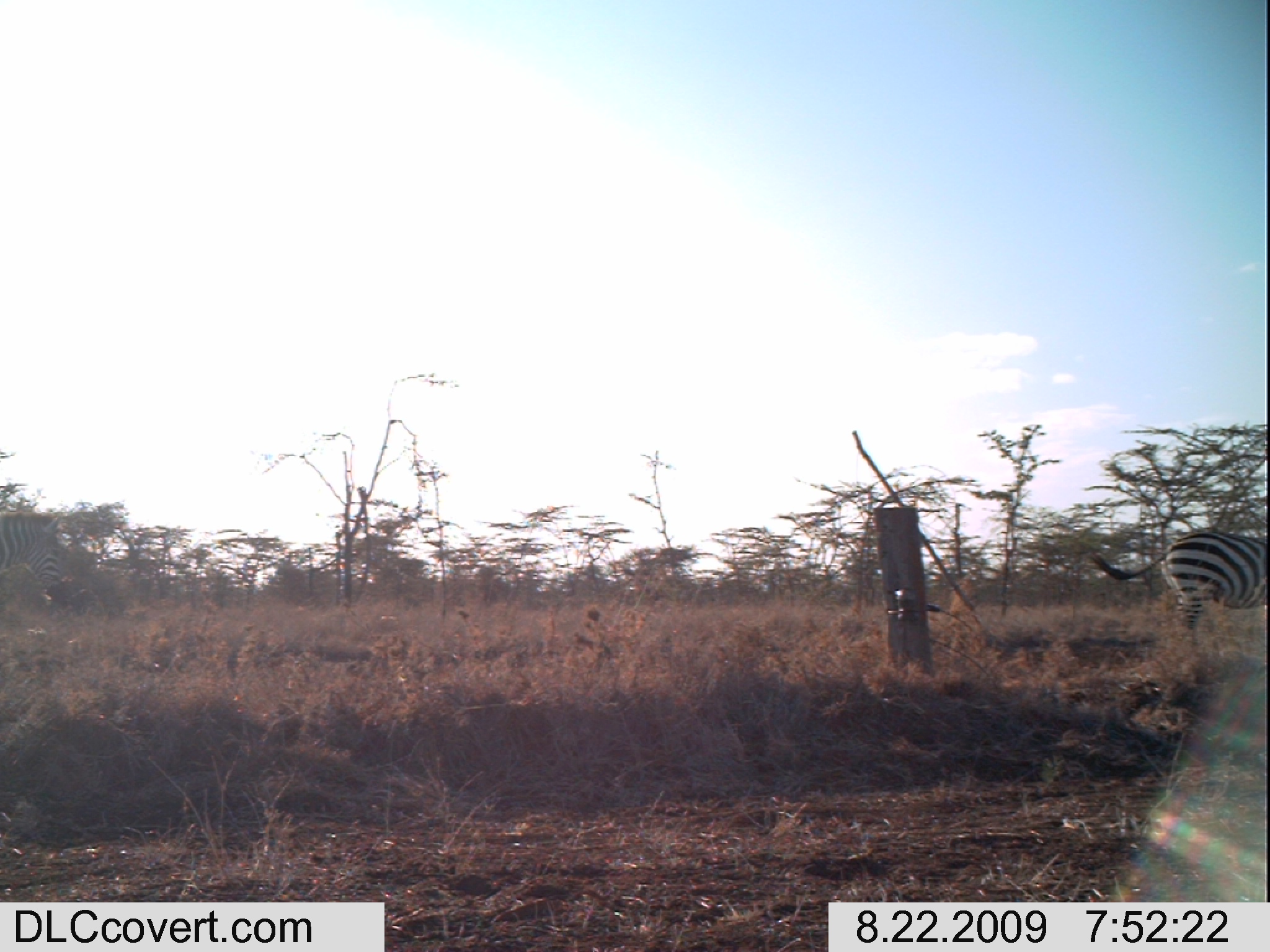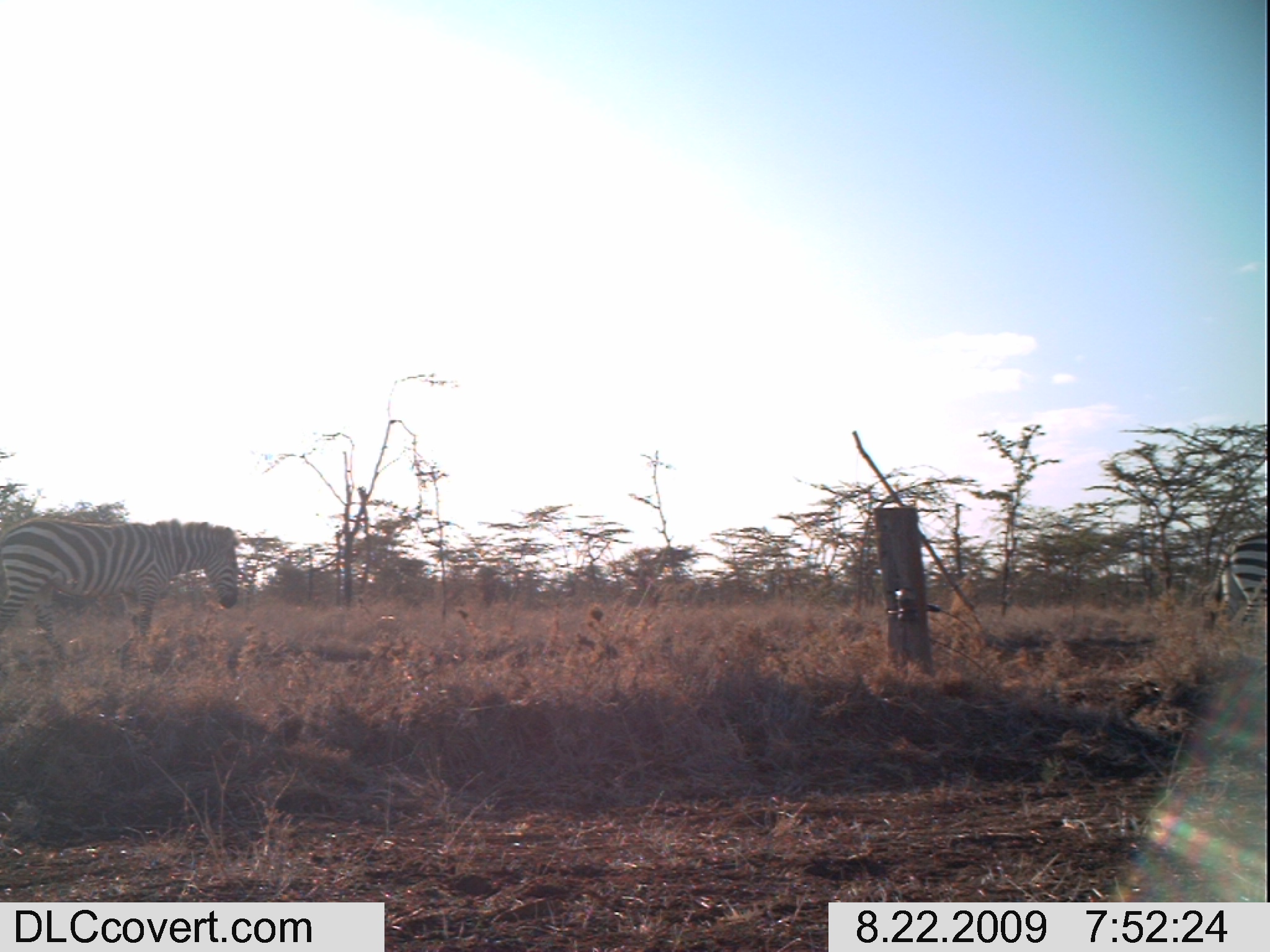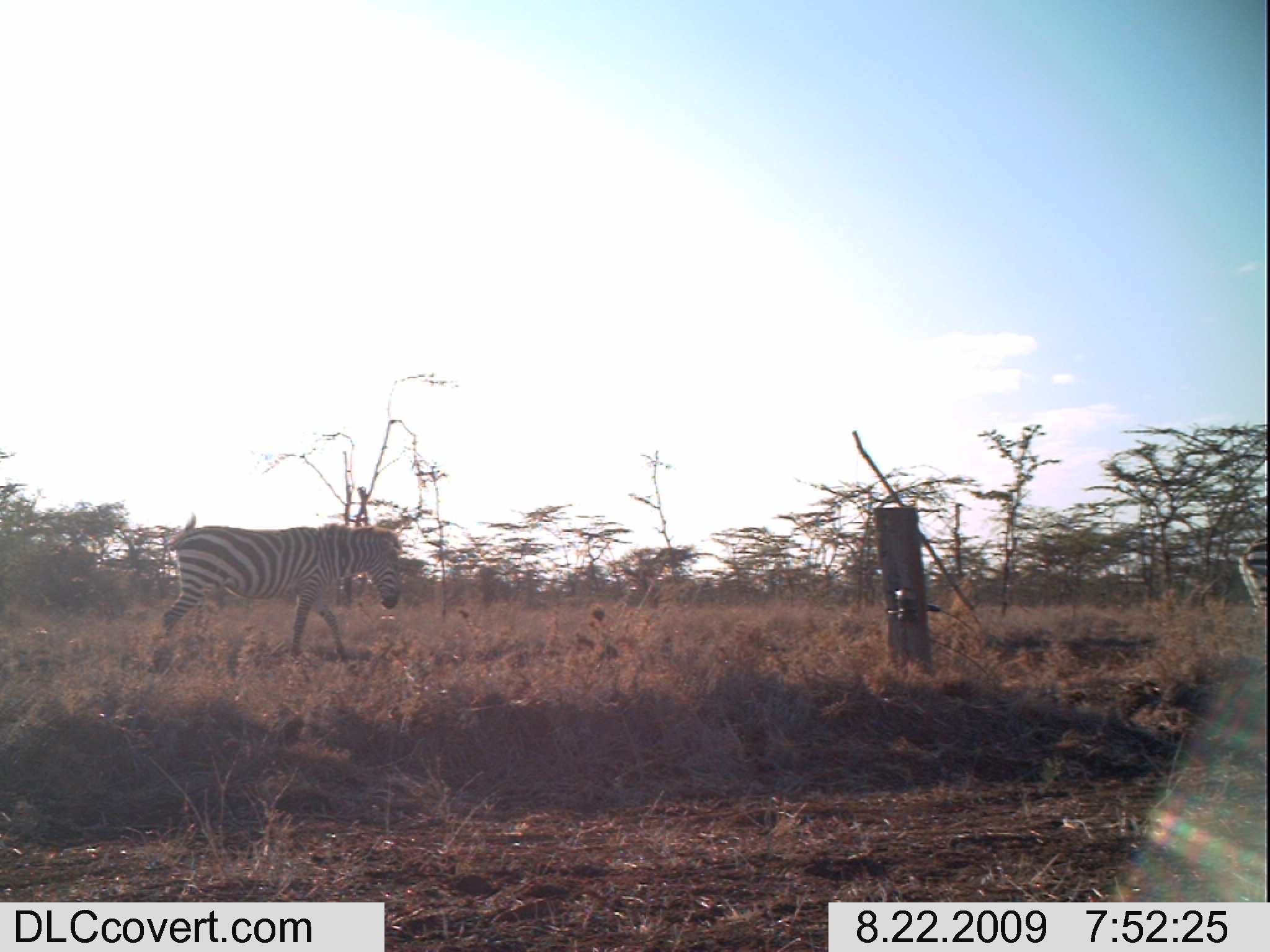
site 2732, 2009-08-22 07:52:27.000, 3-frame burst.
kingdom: Animalia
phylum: Chordata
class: Mammalia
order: Perissodactyla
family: Equidae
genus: Equus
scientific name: Equus quagga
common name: plains zebra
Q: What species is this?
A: Equus quagga (plains zebra).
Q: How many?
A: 2.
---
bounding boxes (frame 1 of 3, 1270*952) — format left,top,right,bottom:
equus quagga: 1089,532,1268,640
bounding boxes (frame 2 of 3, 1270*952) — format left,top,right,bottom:
equus quagga: 0,514,239,692; 1205,530,1269,635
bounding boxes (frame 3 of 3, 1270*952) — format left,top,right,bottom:
equus quagga: 161,524,401,662; 1239,536,1267,638